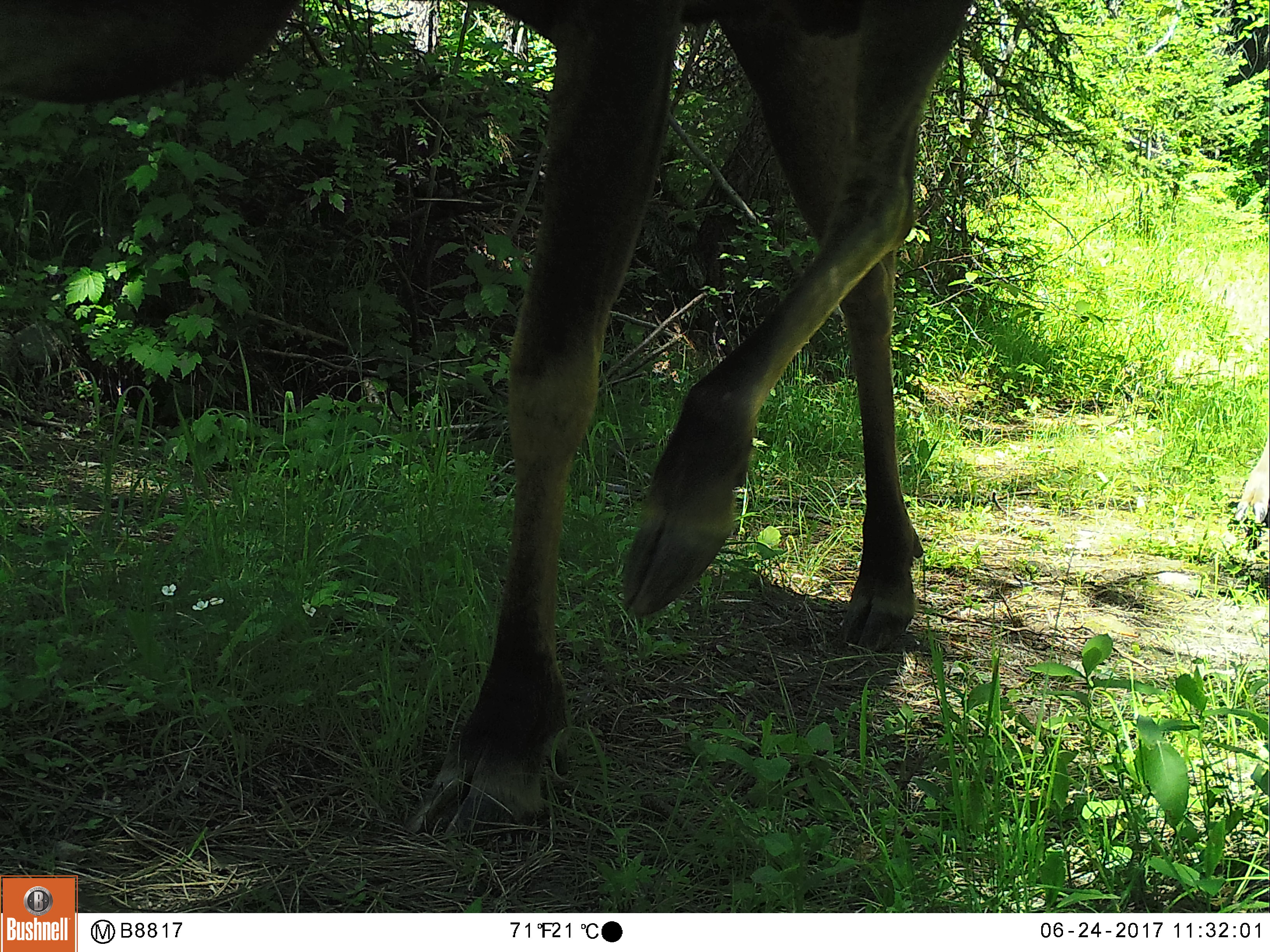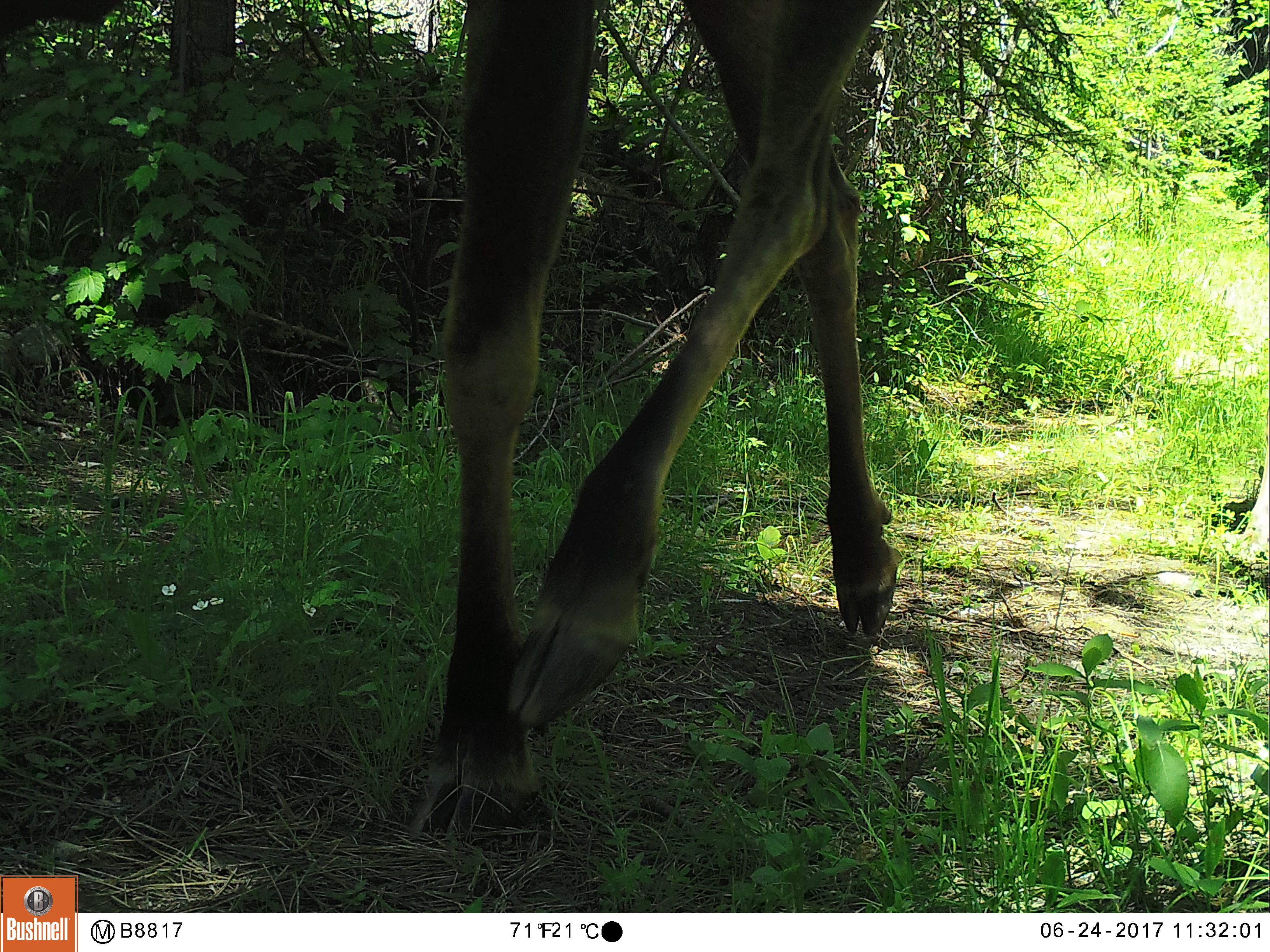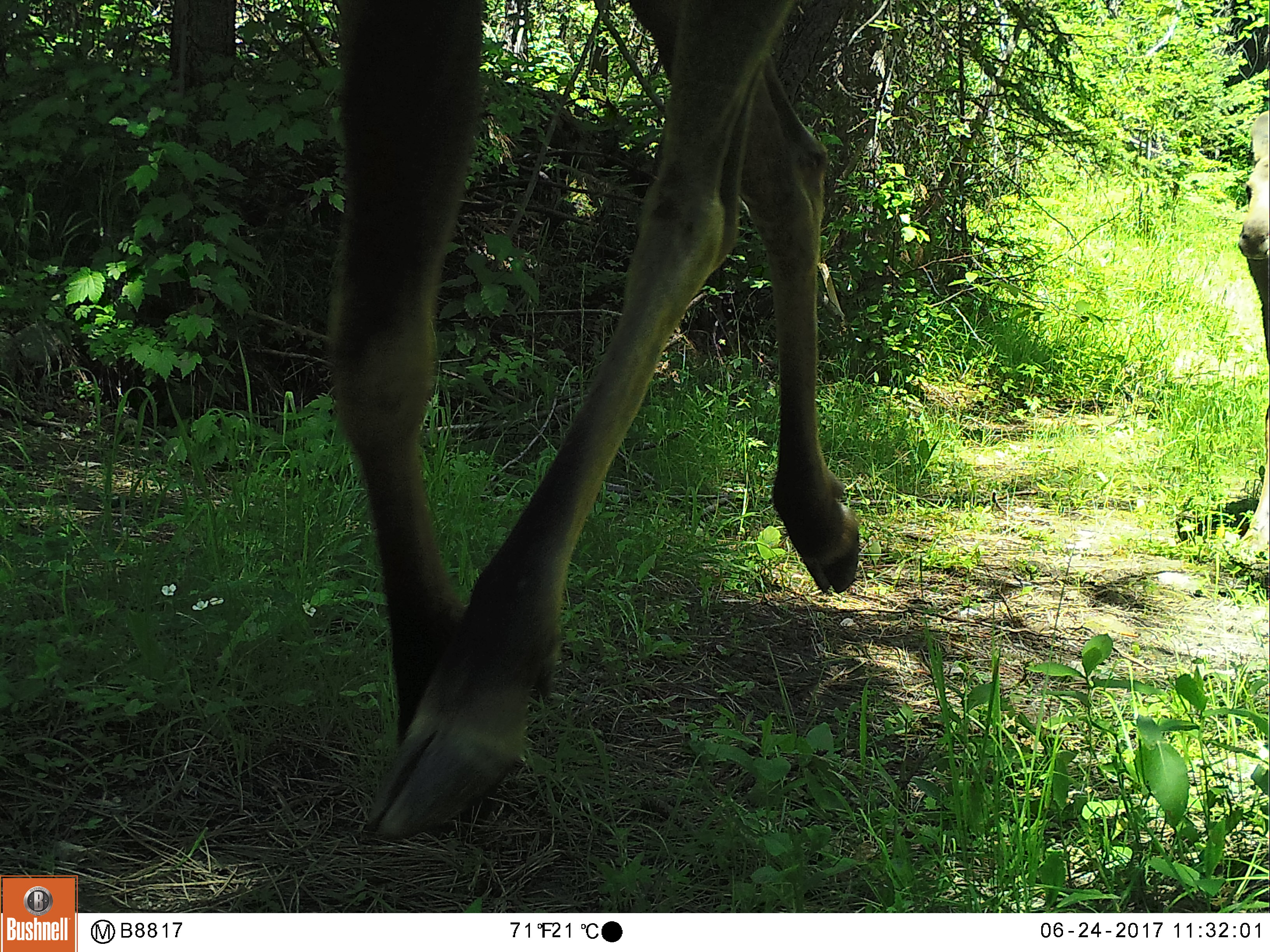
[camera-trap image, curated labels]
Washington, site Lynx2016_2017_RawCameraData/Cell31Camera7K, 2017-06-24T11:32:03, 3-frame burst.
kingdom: Animalia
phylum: Chordata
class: Mammalia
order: Artiodactyla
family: Cervidae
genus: Alces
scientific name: Alces alces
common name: moose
Alces alces (moose). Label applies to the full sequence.